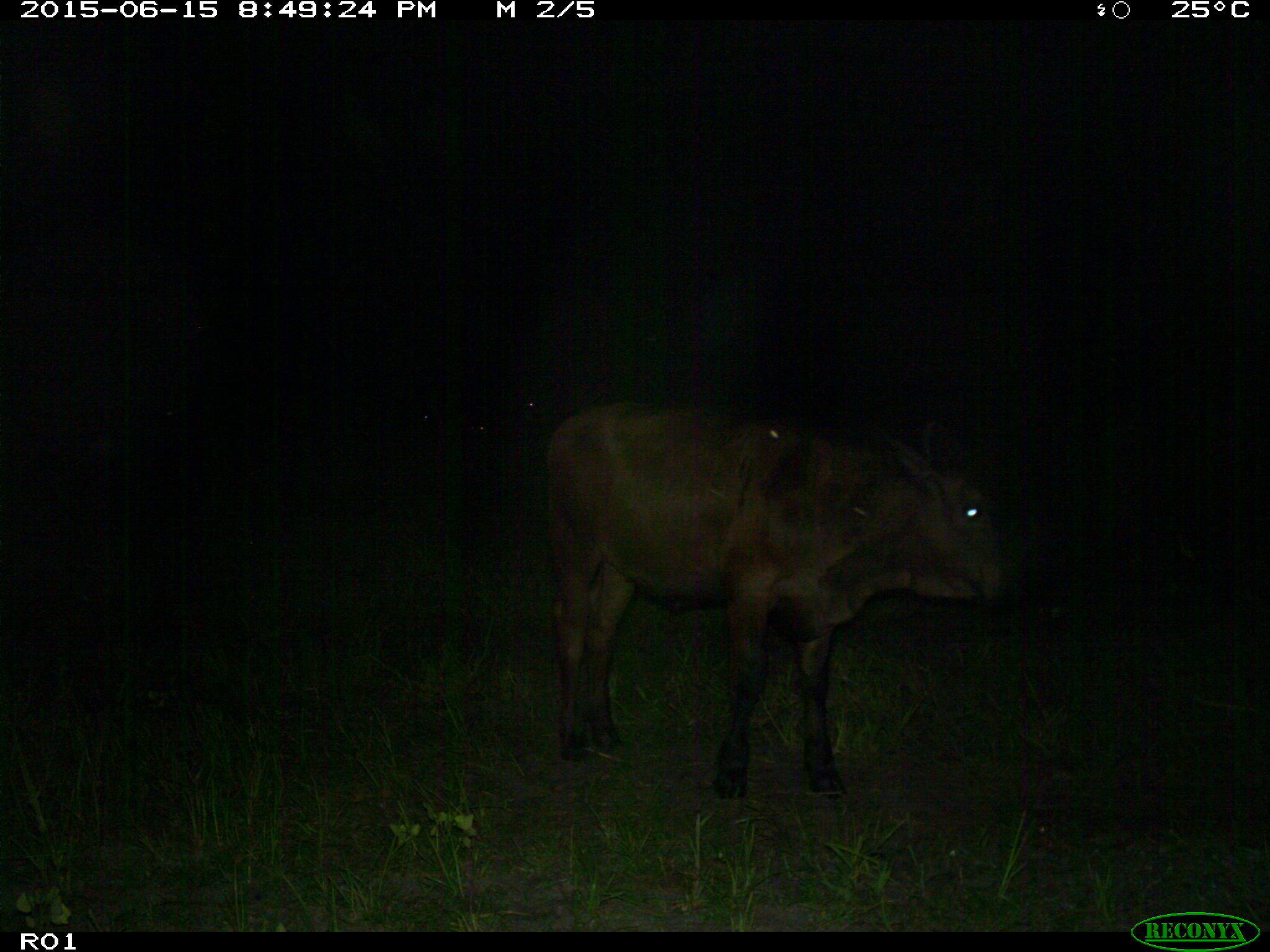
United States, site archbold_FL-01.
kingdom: Animalia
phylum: Chordata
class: Mammalia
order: Artiodactyla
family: Bovidae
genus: Bos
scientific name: Bos taurus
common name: domestic cow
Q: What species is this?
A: Bos taurus (domestic cow).